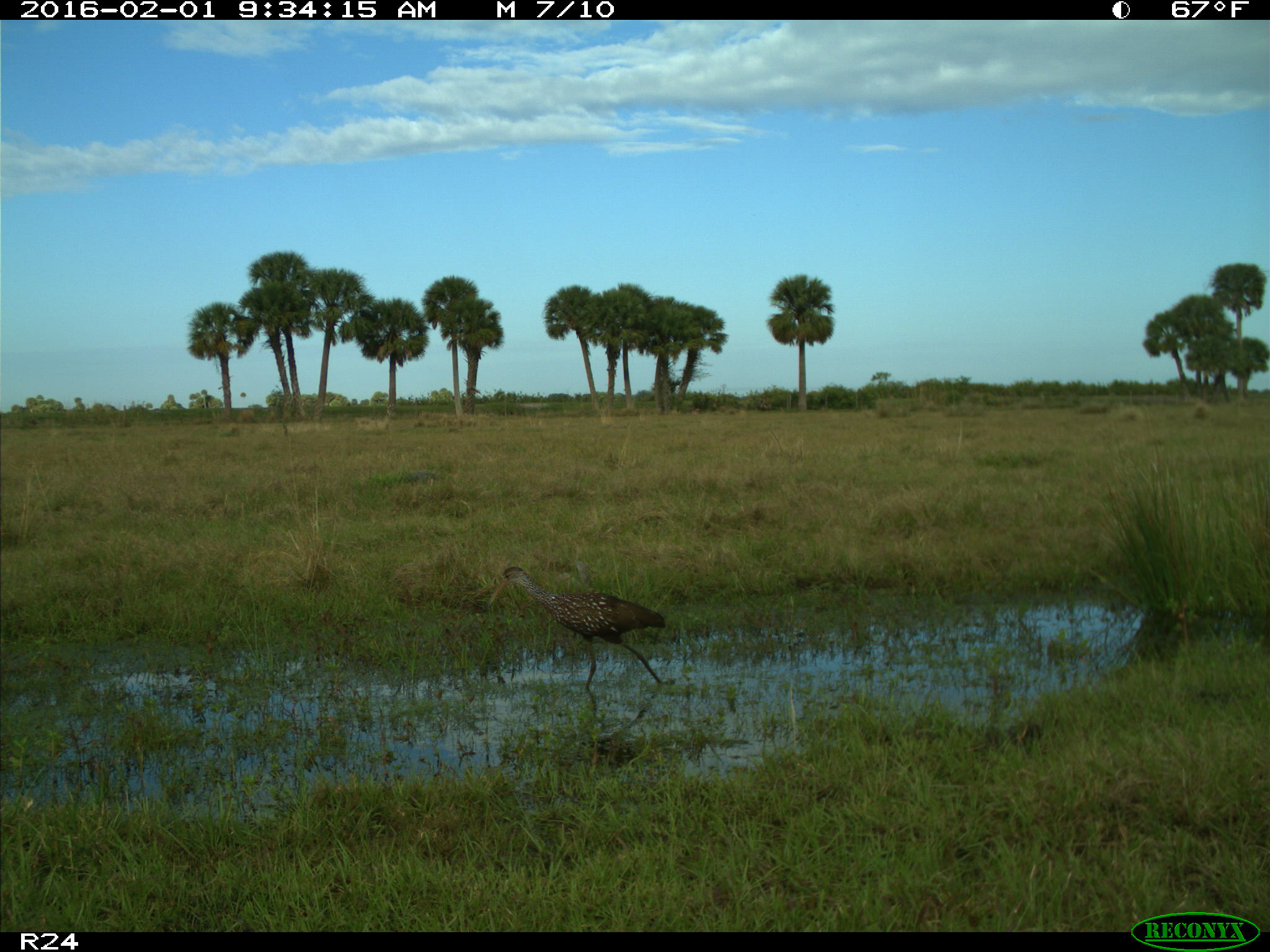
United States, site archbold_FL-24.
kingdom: Animalia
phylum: Chordata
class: Aves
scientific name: Aves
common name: birds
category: unidentified bird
Unidentified bird (birds) (Aves).